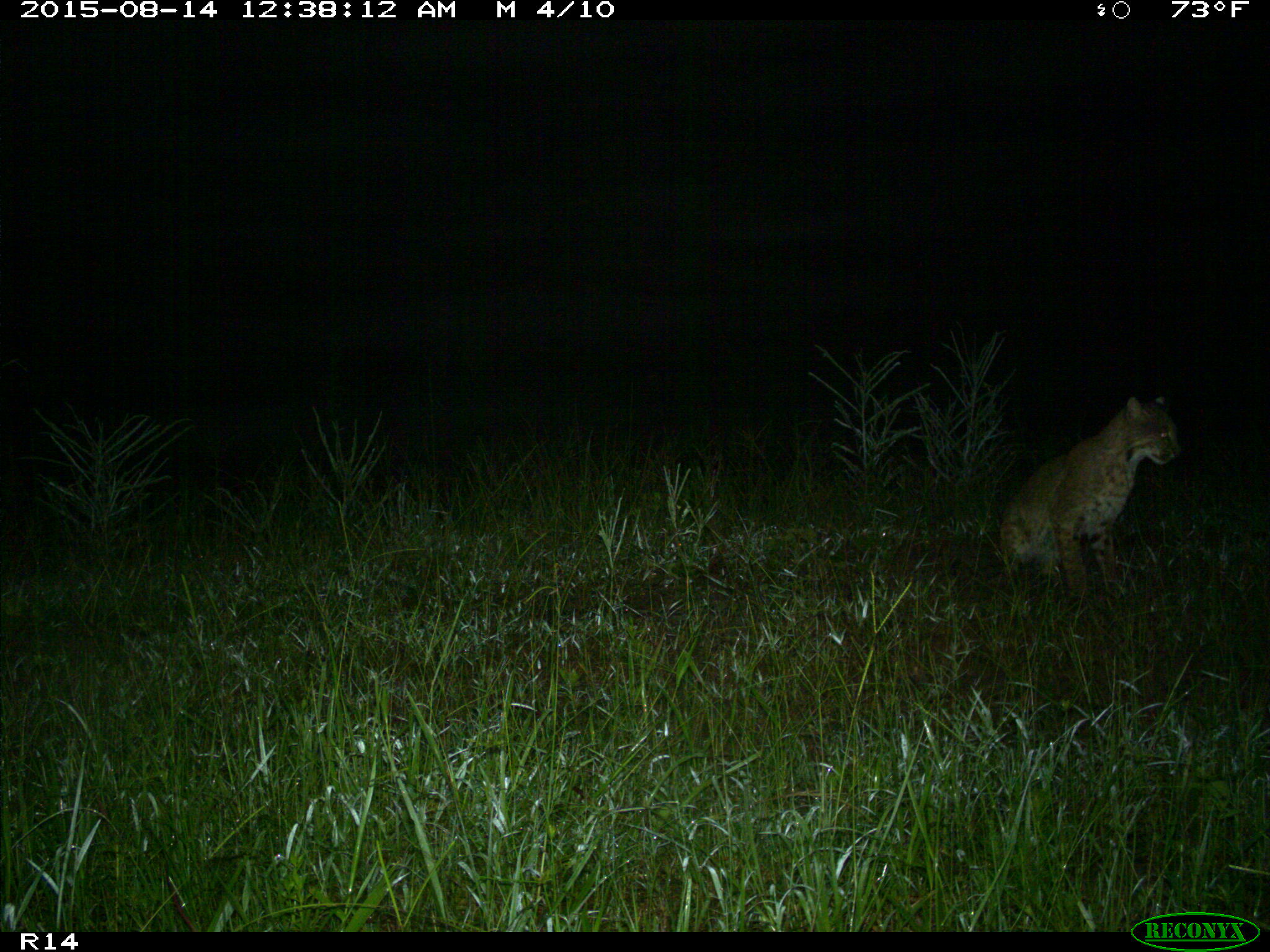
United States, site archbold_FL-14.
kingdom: Animalia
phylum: Chordata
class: Mammalia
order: Carnivora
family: Felidae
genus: Lynx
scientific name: Lynx rufus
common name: bobcat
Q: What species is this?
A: Lynx rufus (bobcat).